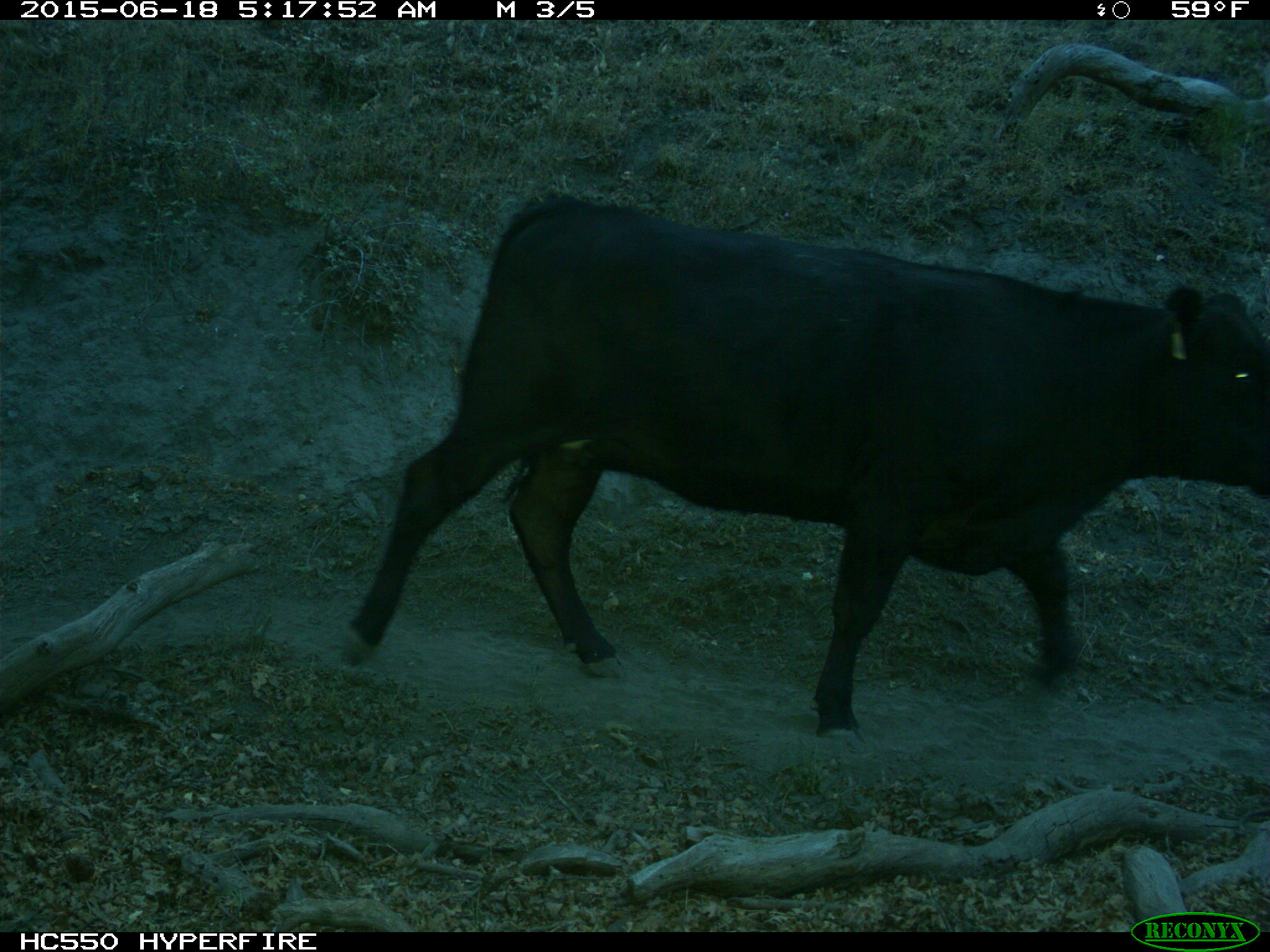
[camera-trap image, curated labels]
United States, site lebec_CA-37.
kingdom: Animalia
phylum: Chordata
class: Mammalia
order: Artiodactyla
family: Bovidae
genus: Bos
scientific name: Bos taurus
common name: domestic cow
Bos taurus (domestic cow).